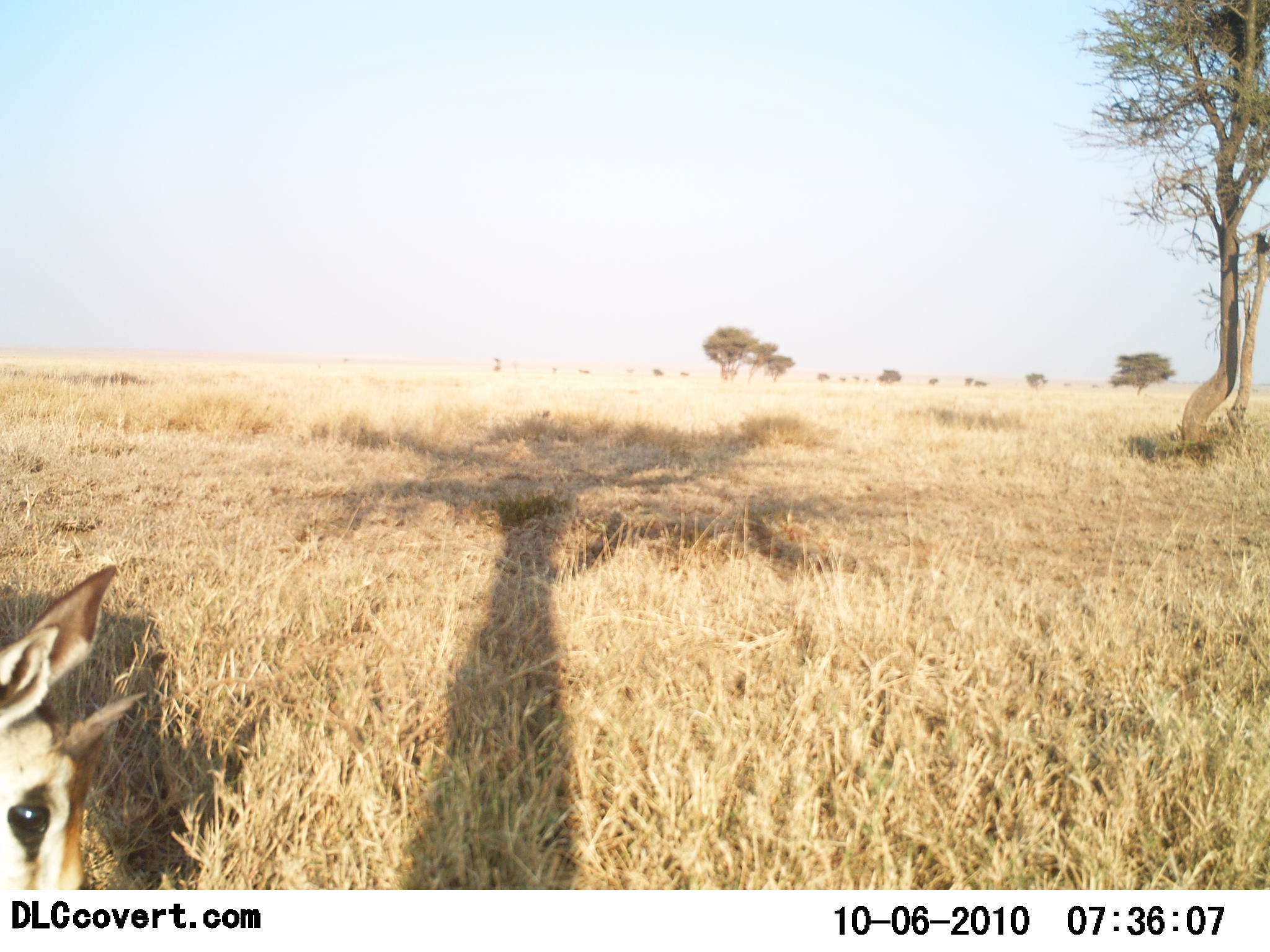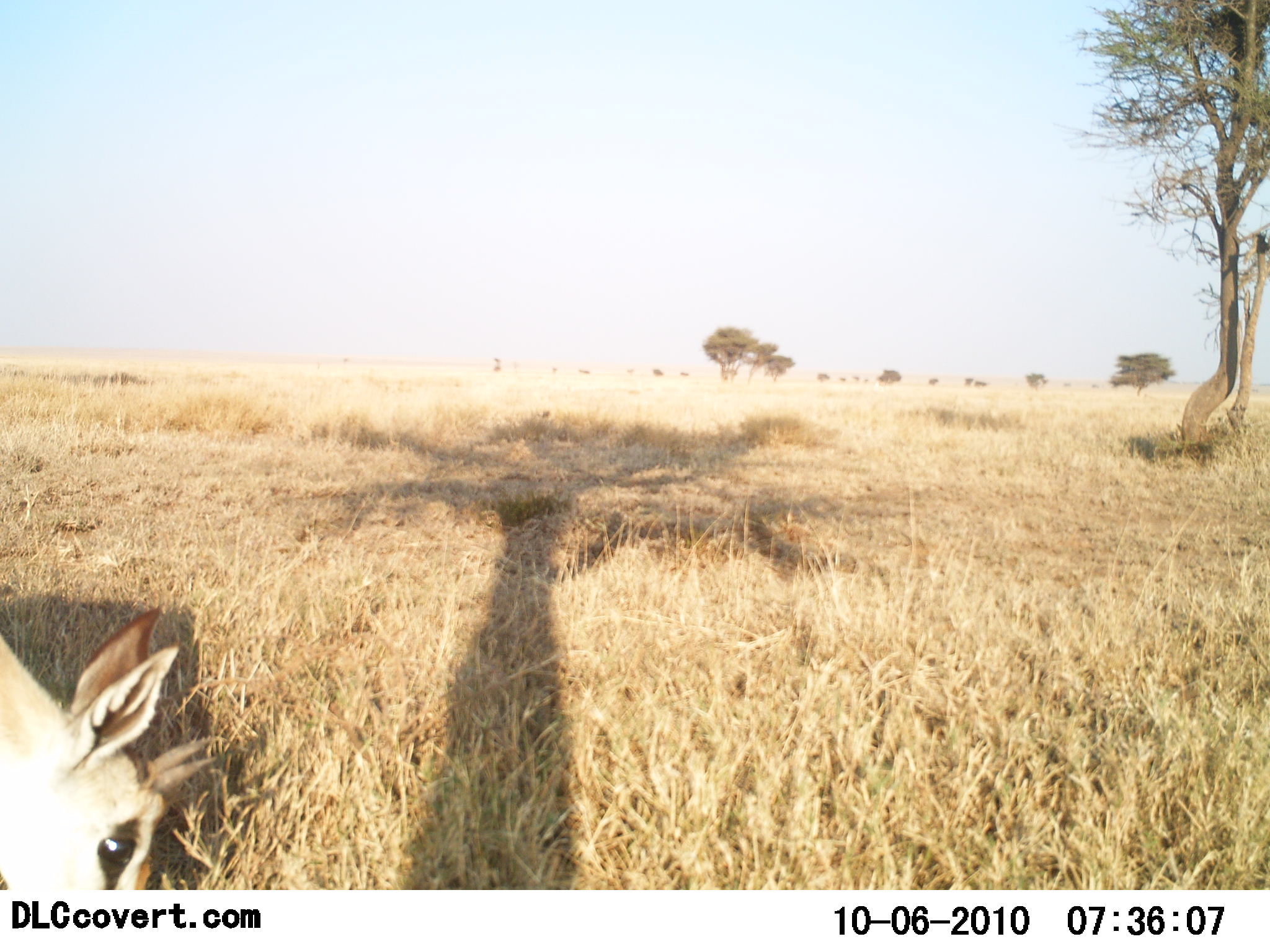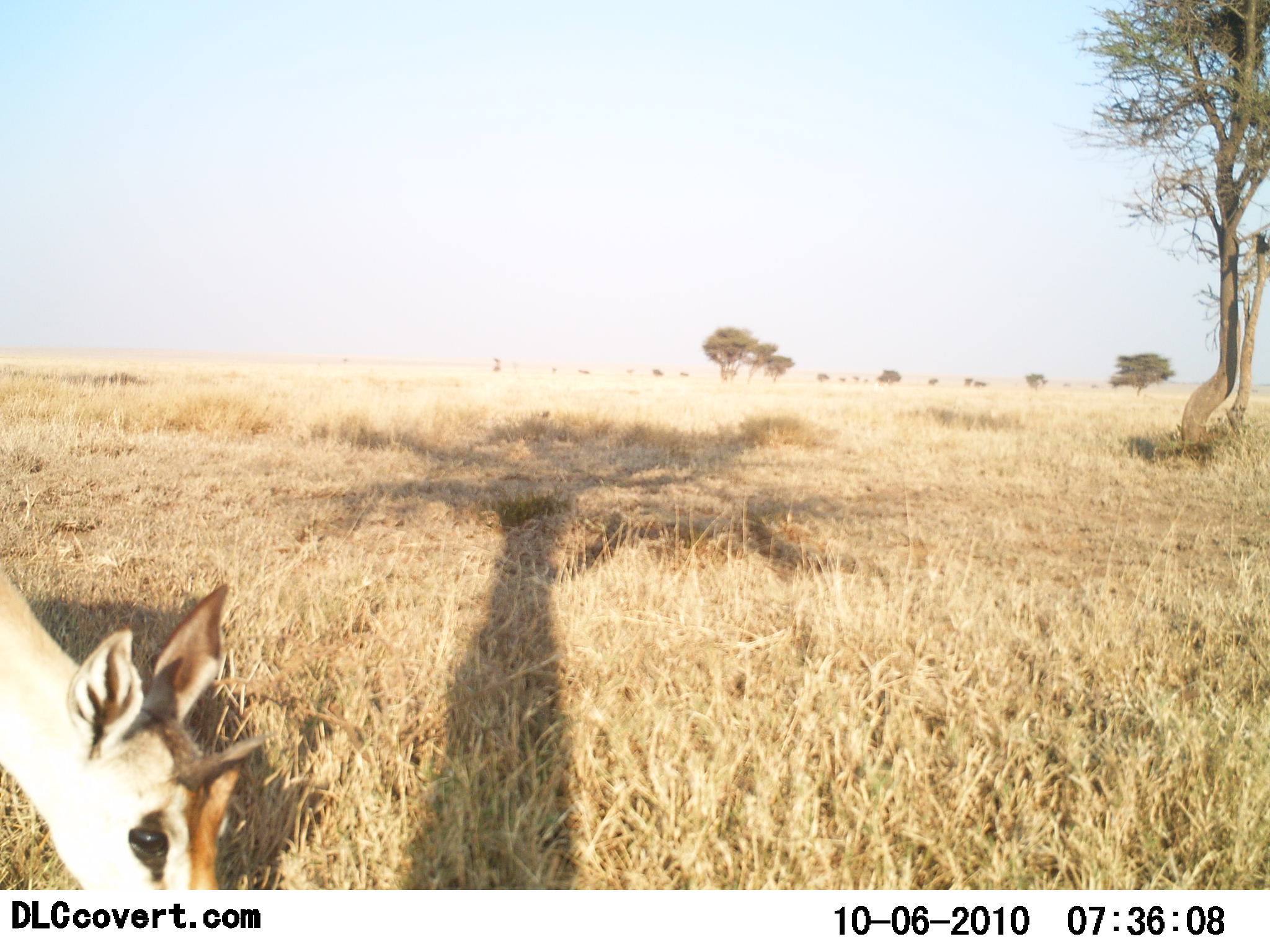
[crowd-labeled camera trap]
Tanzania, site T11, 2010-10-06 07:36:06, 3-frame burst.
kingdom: Animalia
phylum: Chordata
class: Mammalia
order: Artiodactyla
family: Bovidae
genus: Nanger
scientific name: Nanger granti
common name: grant's gazelle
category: gazellegrants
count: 1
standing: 22%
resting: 0%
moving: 0%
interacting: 0%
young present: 0%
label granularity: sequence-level